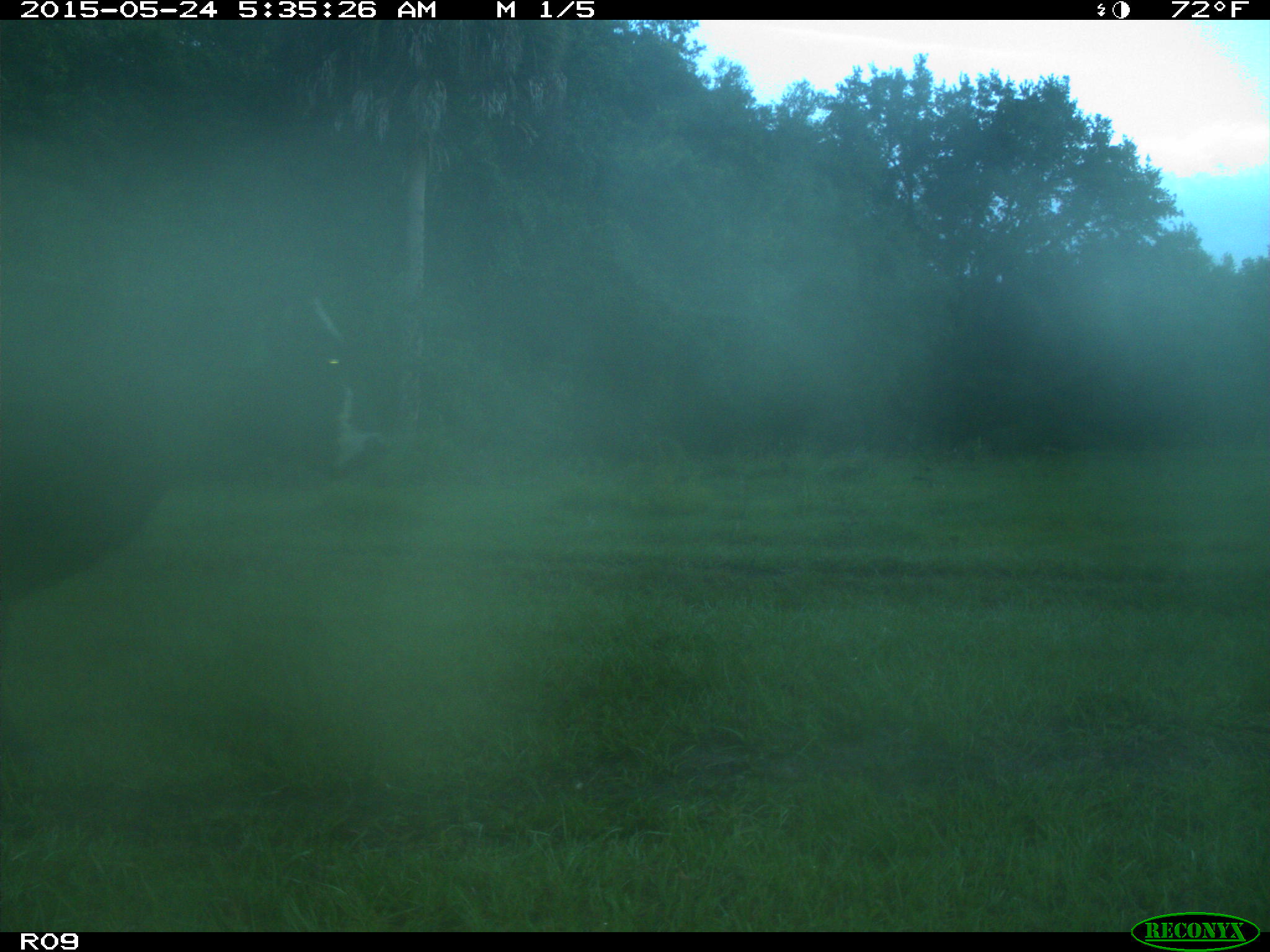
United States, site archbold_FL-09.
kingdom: Animalia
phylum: Chordata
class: Mammalia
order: Artiodactyla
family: Bovidae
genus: Bos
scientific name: Bos taurus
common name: domestic cow